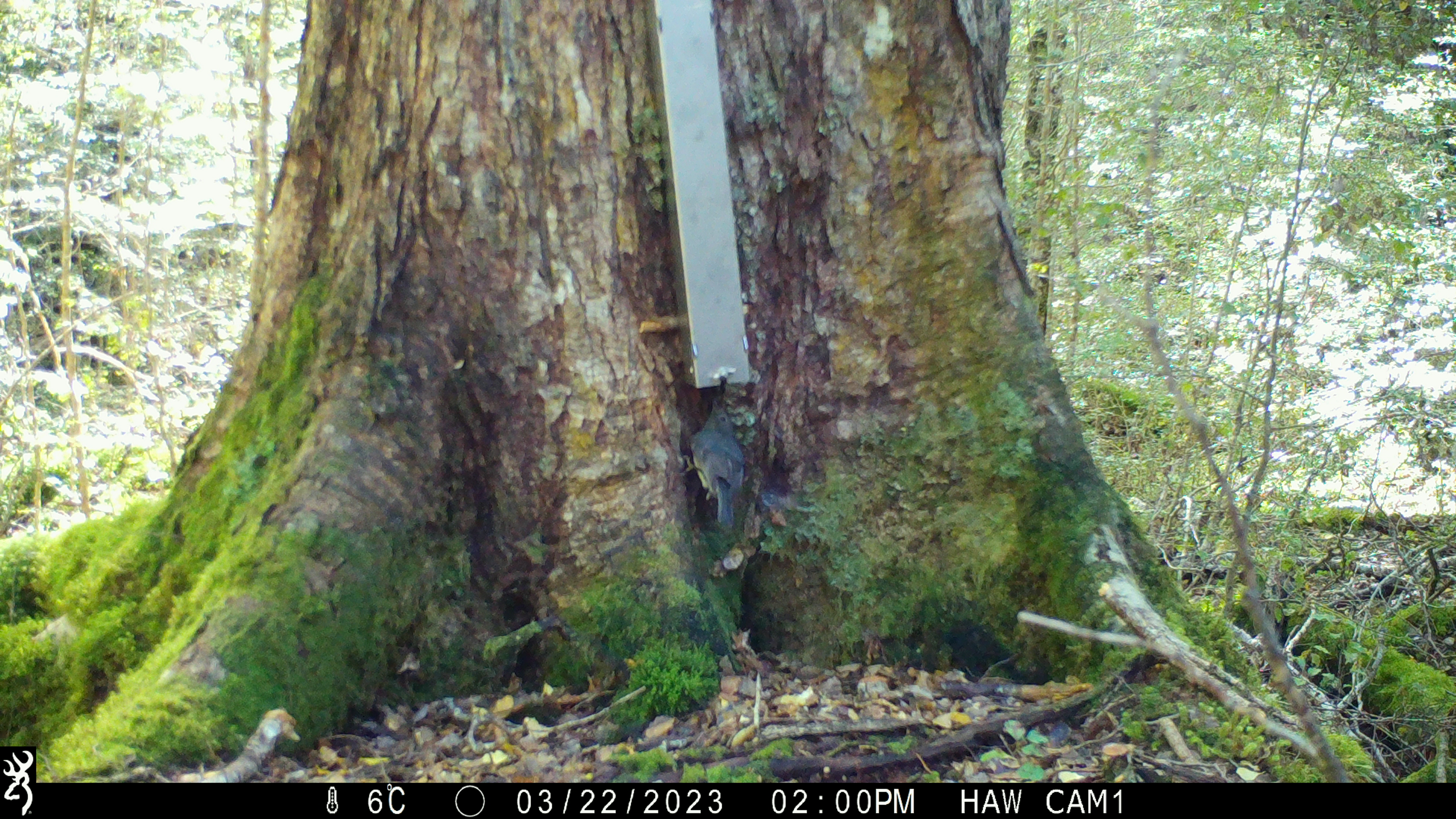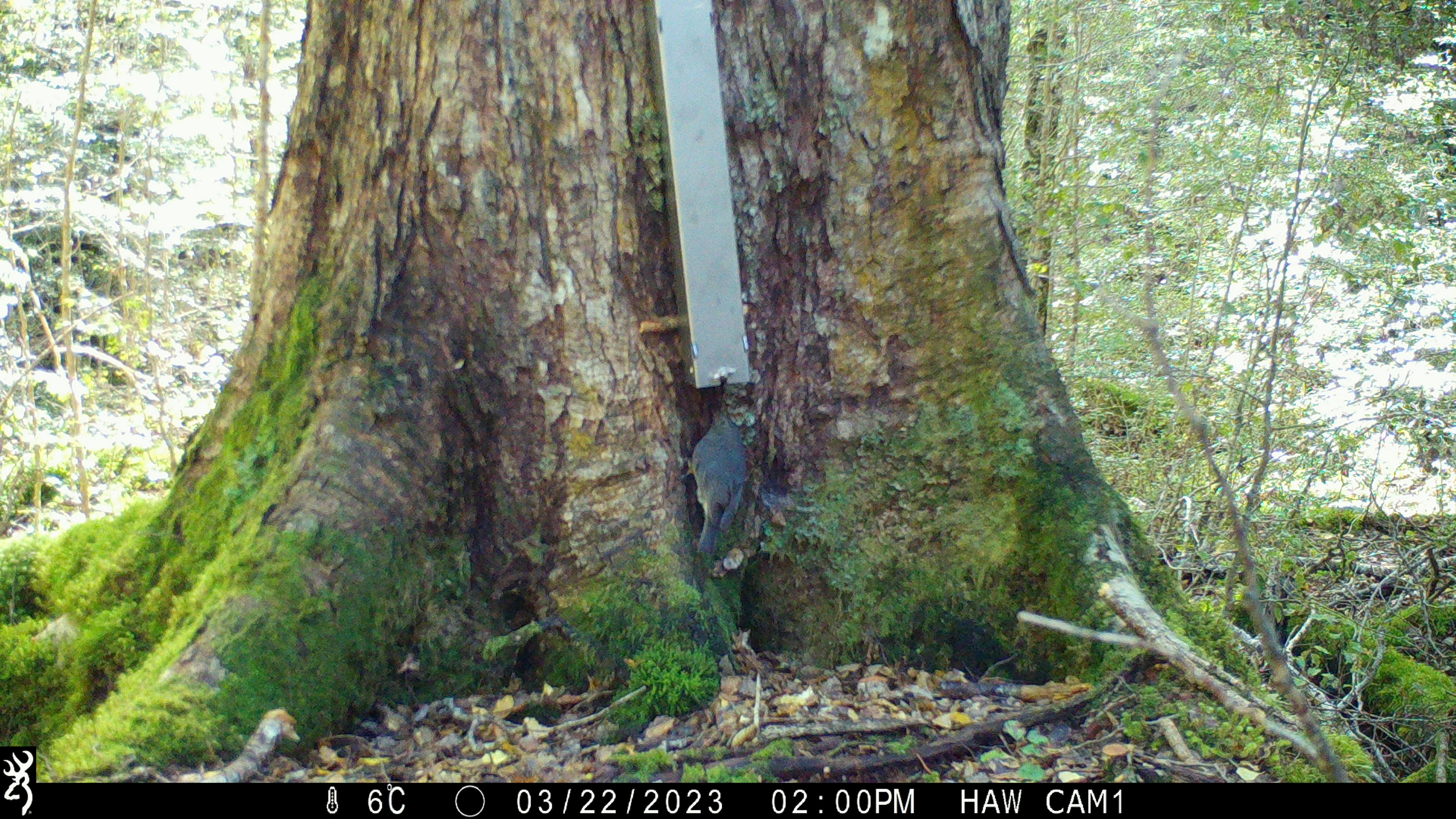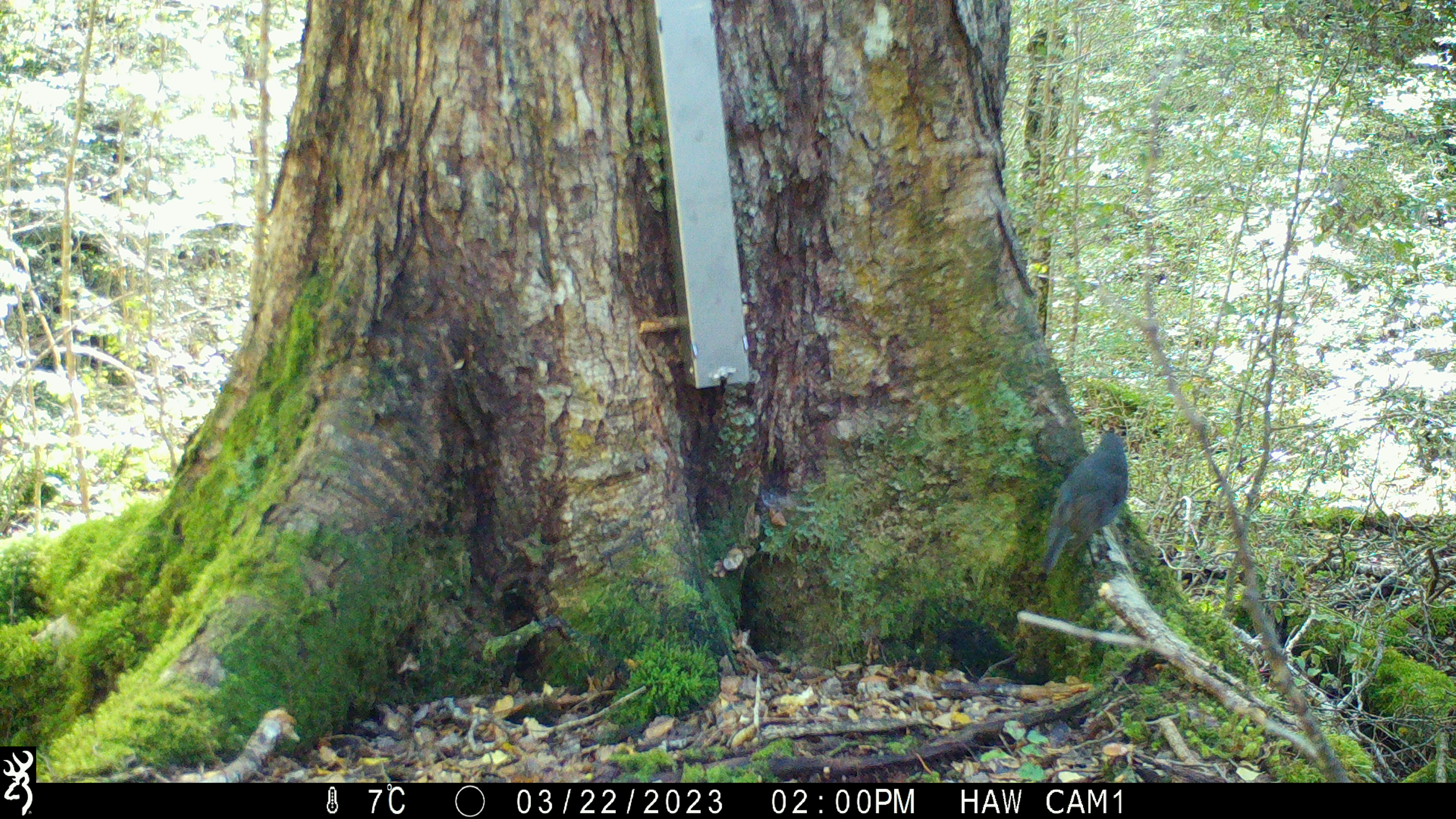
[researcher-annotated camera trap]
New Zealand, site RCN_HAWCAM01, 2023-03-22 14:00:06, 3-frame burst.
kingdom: Animalia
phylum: Chordata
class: Aves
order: Passeriformes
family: Petroicidae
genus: Petroica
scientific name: Petroica australis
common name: new zealand robin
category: robin